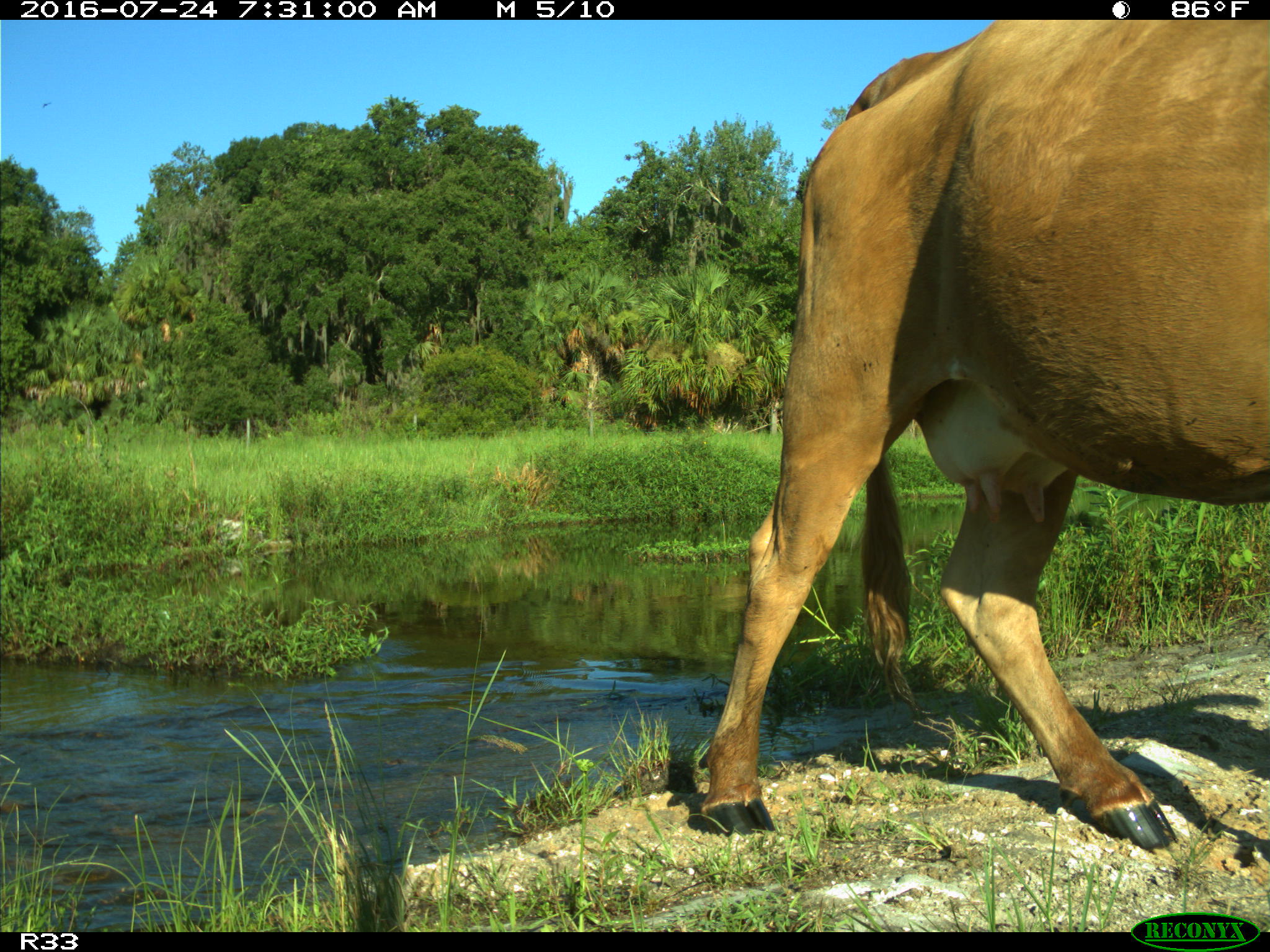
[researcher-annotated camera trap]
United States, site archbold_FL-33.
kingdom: Animalia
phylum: Chordata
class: Mammalia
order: Artiodactyla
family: Bovidae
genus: Bos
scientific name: Bos taurus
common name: domestic cow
Bos taurus (domestic cow).